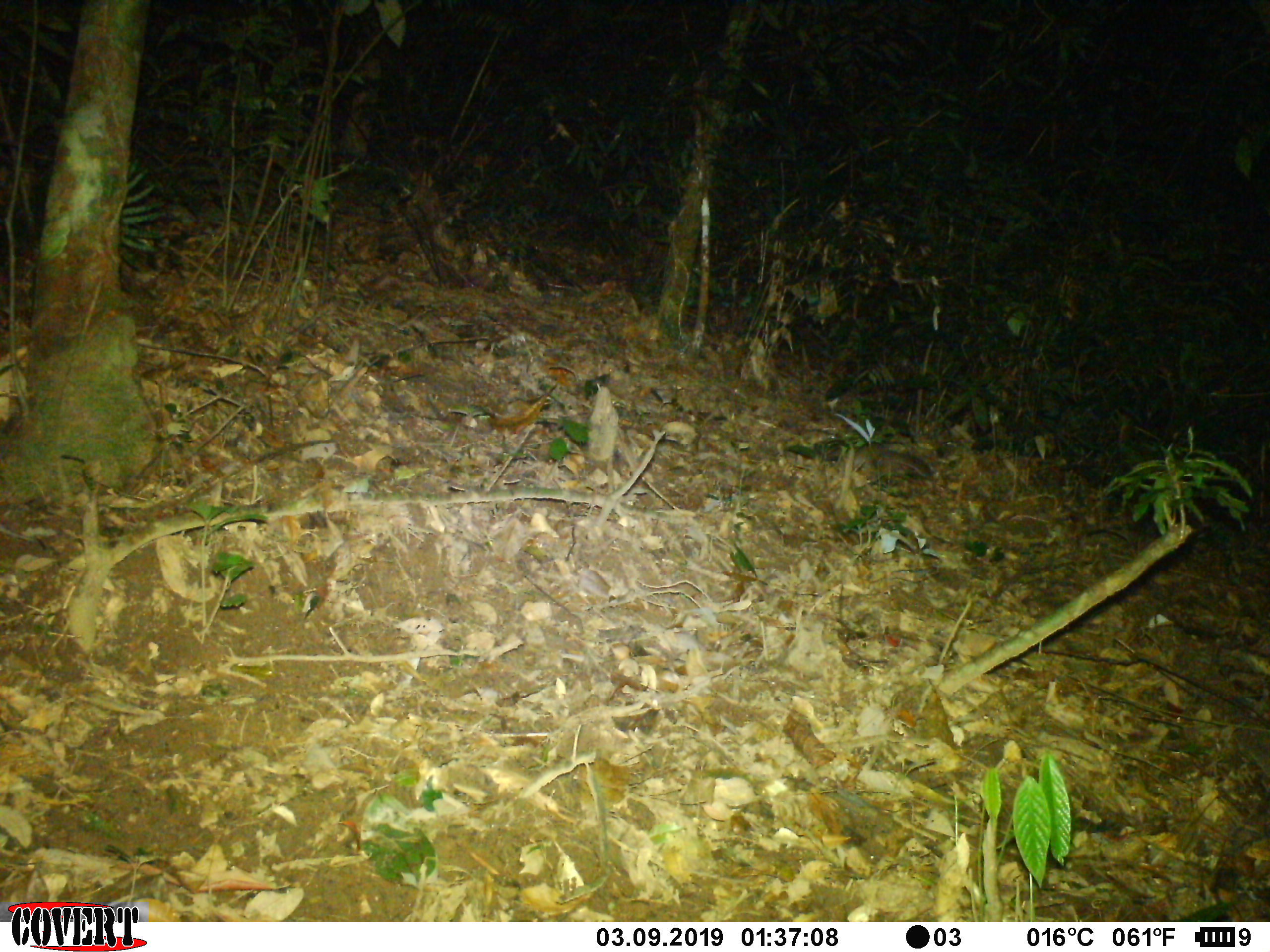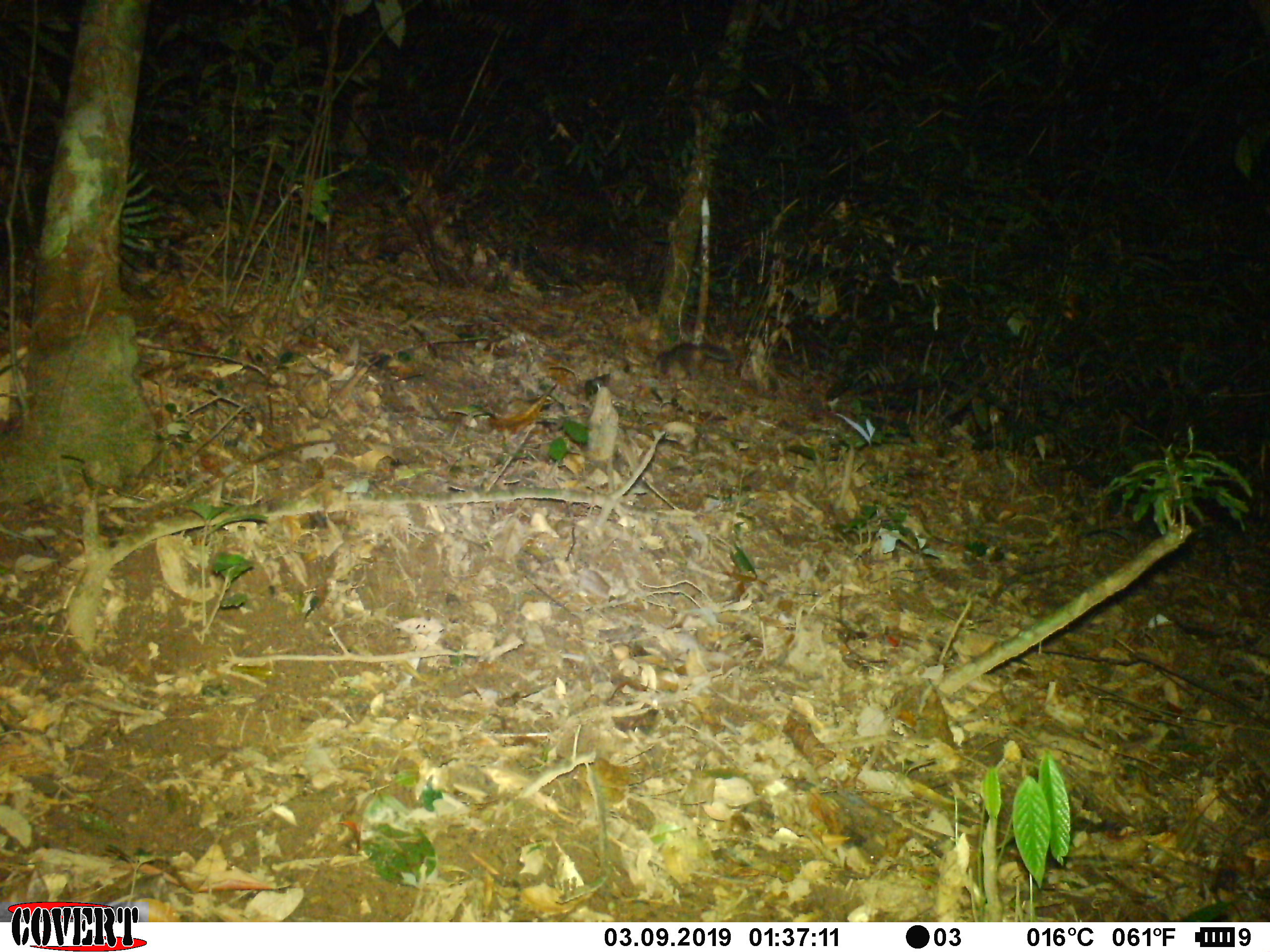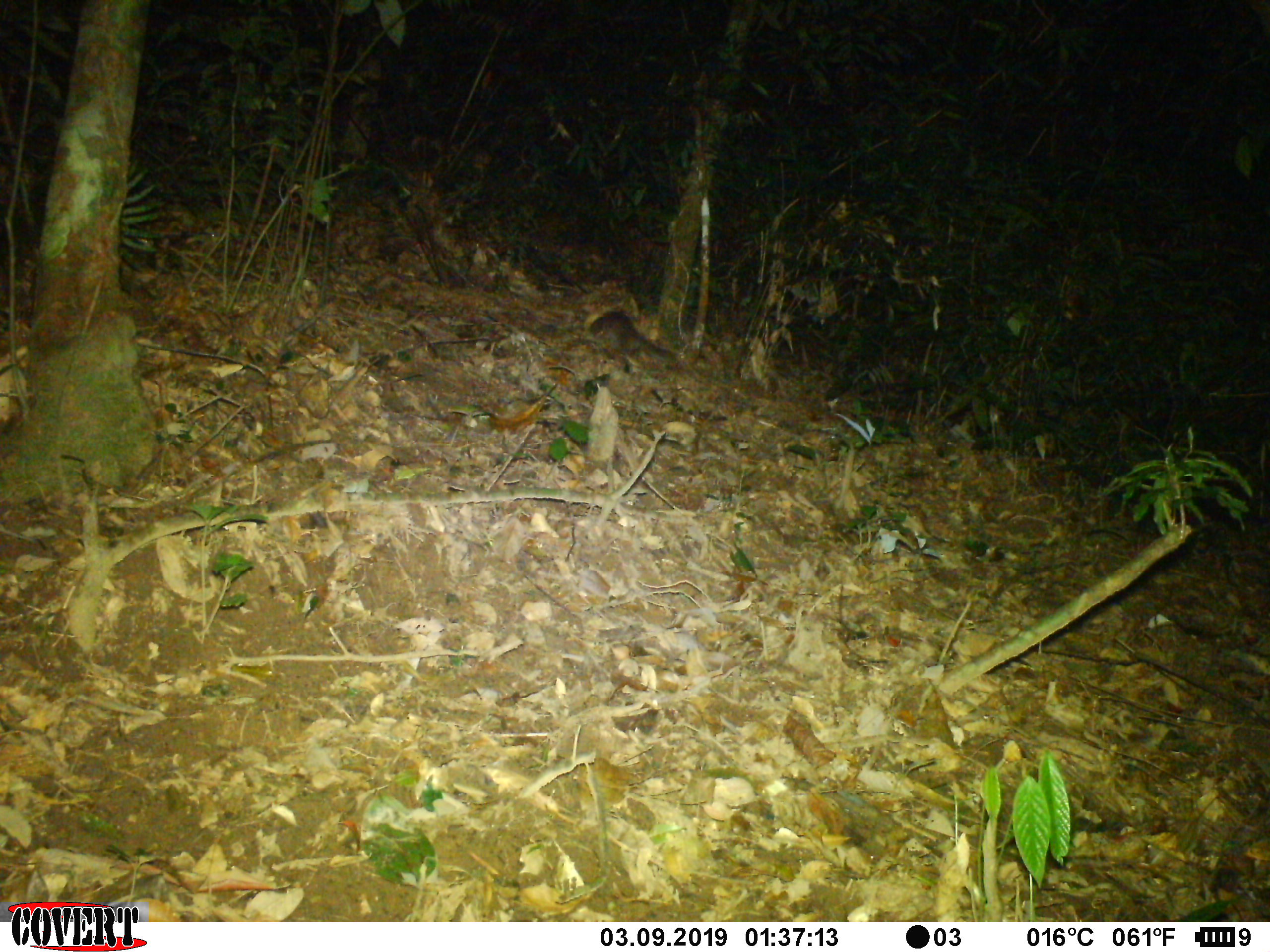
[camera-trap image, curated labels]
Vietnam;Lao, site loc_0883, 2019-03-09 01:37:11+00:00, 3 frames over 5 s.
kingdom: Animalia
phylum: Chordata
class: Mammalia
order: Carnivora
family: Mustelidae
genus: Melogale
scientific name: Melogale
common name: ferret badger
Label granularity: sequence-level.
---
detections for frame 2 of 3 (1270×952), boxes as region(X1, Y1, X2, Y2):
ferret badger: region(654, 342, 738, 380)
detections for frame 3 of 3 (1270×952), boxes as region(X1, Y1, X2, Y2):
ferret badger: region(589, 310, 679, 362)